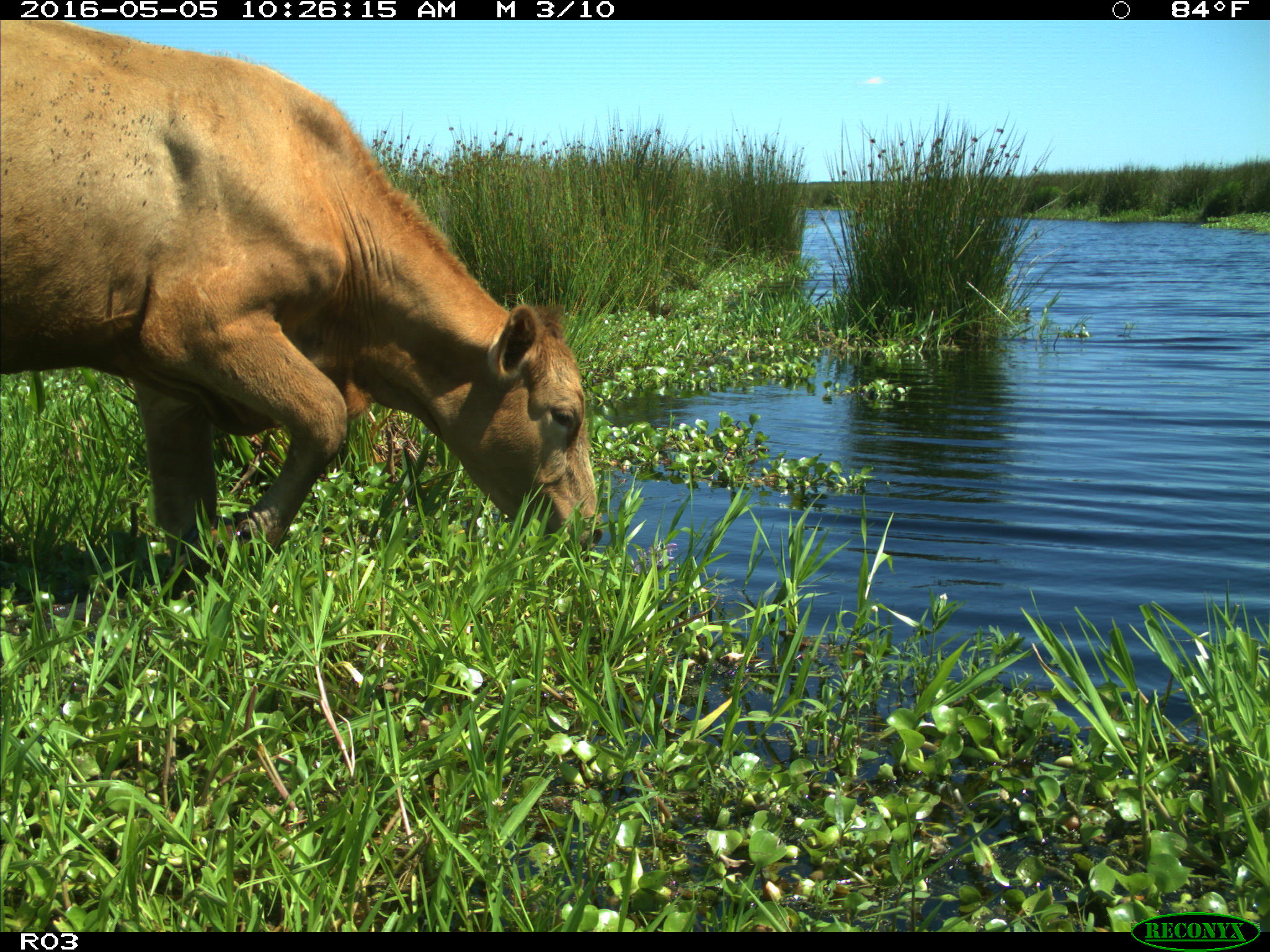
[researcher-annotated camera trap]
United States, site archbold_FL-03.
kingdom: Animalia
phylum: Chordata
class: Mammalia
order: Artiodactyla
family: Bovidae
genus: Bos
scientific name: Bos taurus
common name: domestic cow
Bos taurus (domestic cow).